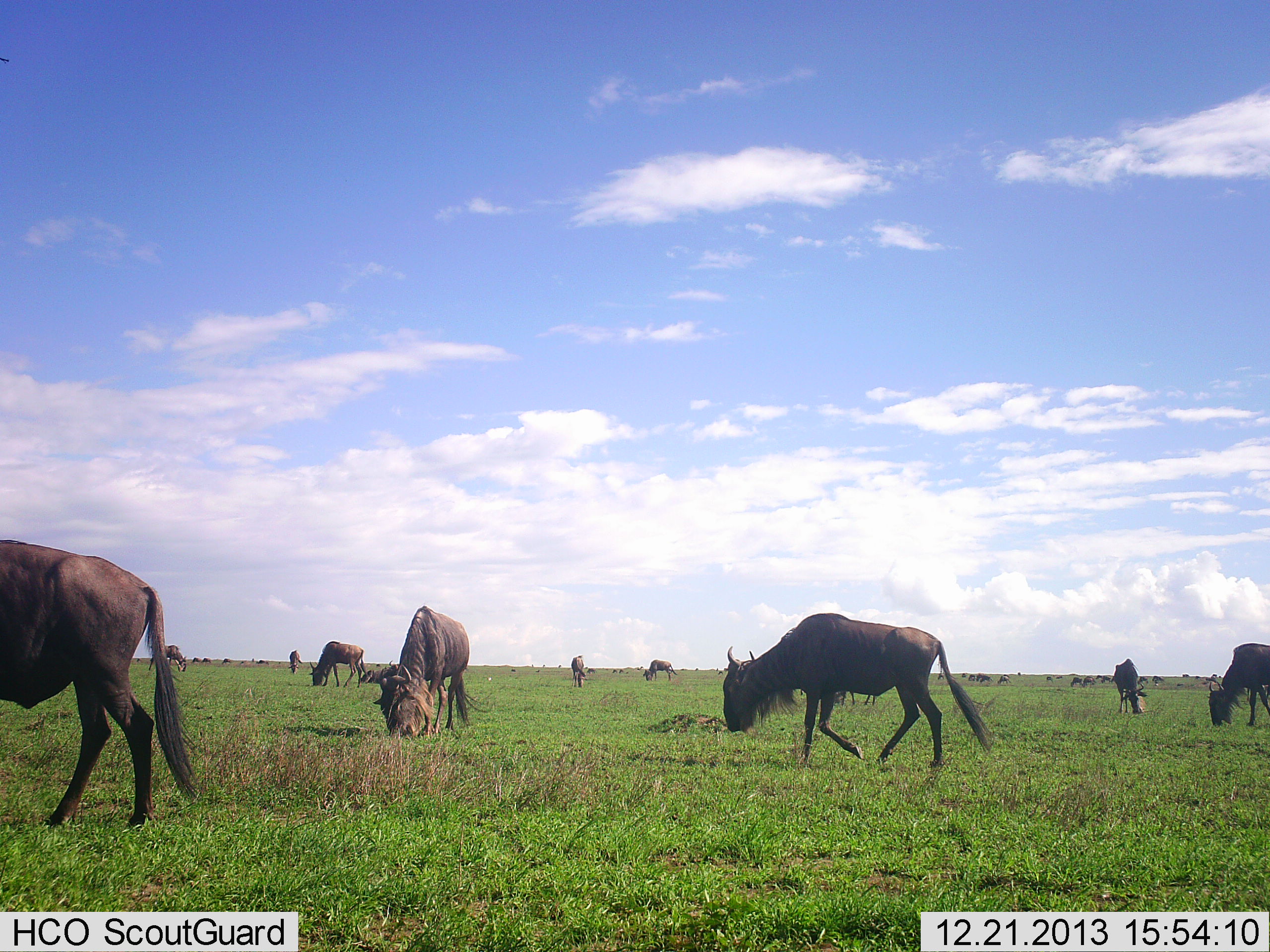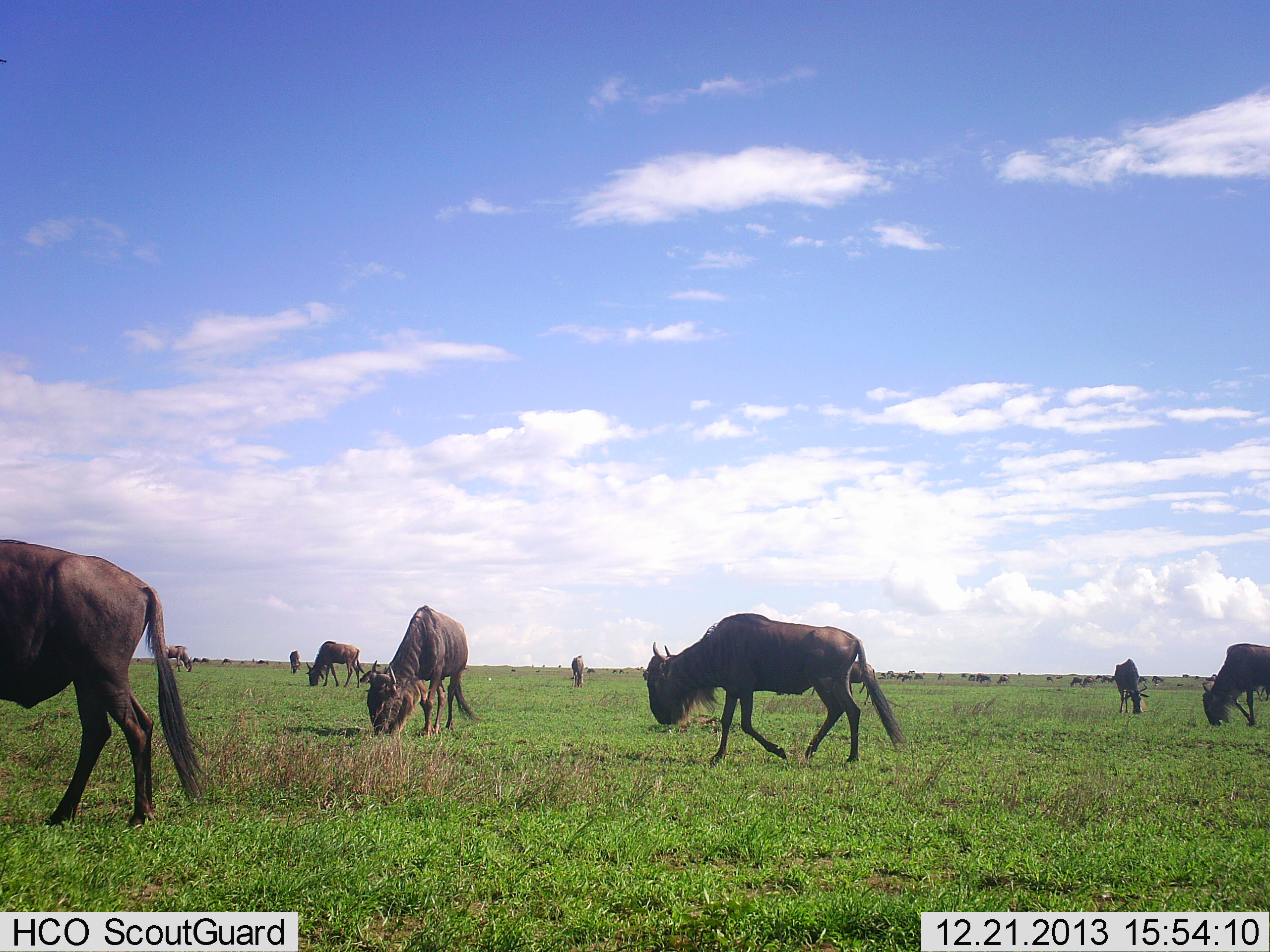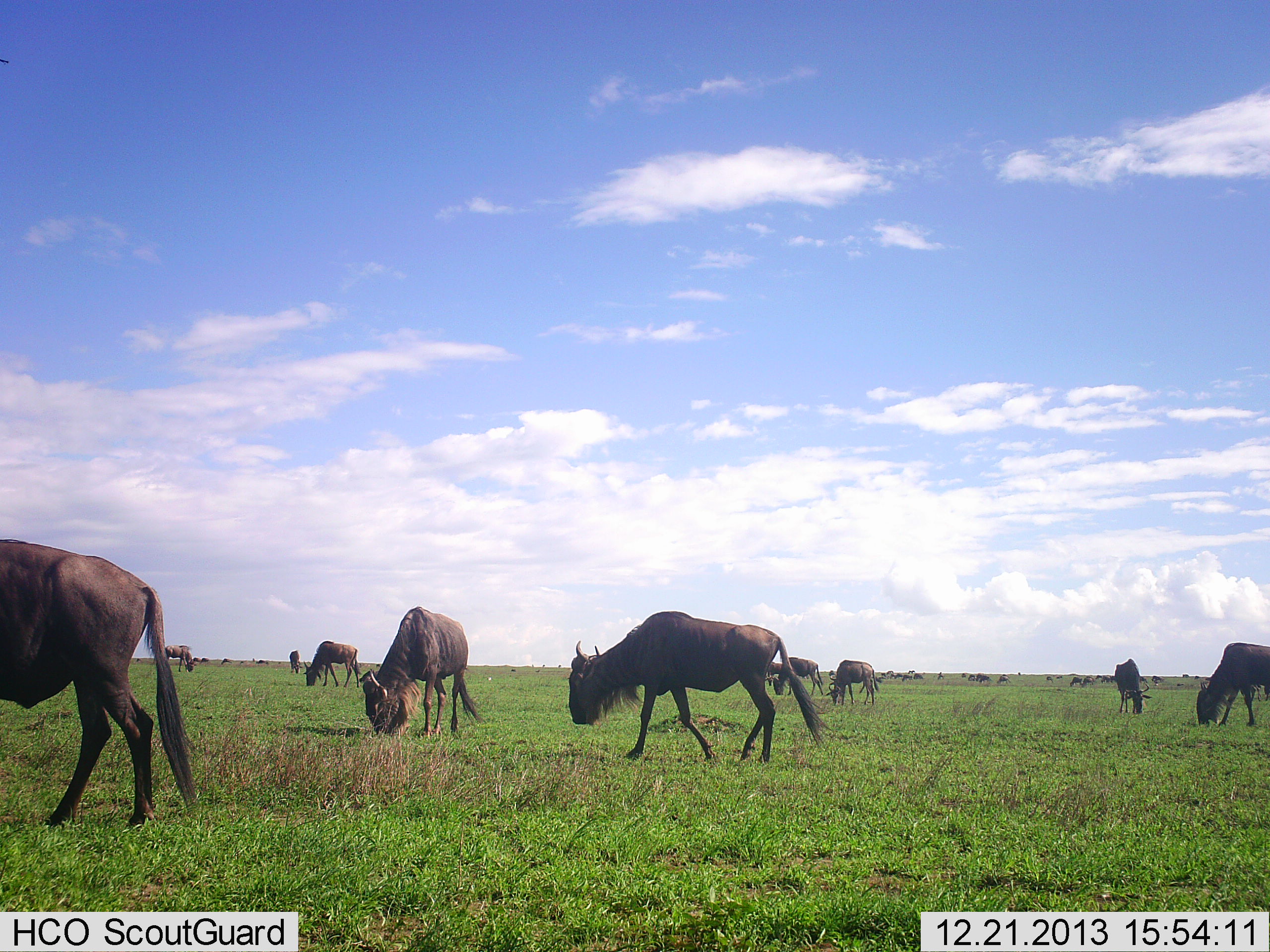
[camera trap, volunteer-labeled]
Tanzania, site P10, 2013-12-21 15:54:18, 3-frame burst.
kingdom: Animalia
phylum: Chordata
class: Mammalia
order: Artiodactyla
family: Bovidae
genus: Connochaetes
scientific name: Connochaetes taurinus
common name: blue wildebeest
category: wildebeest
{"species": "wildebeest (blue wildebeest) (Connochaetes taurinus)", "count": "11-50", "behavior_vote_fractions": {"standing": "40%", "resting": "10%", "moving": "60%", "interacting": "0%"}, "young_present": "0%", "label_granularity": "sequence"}